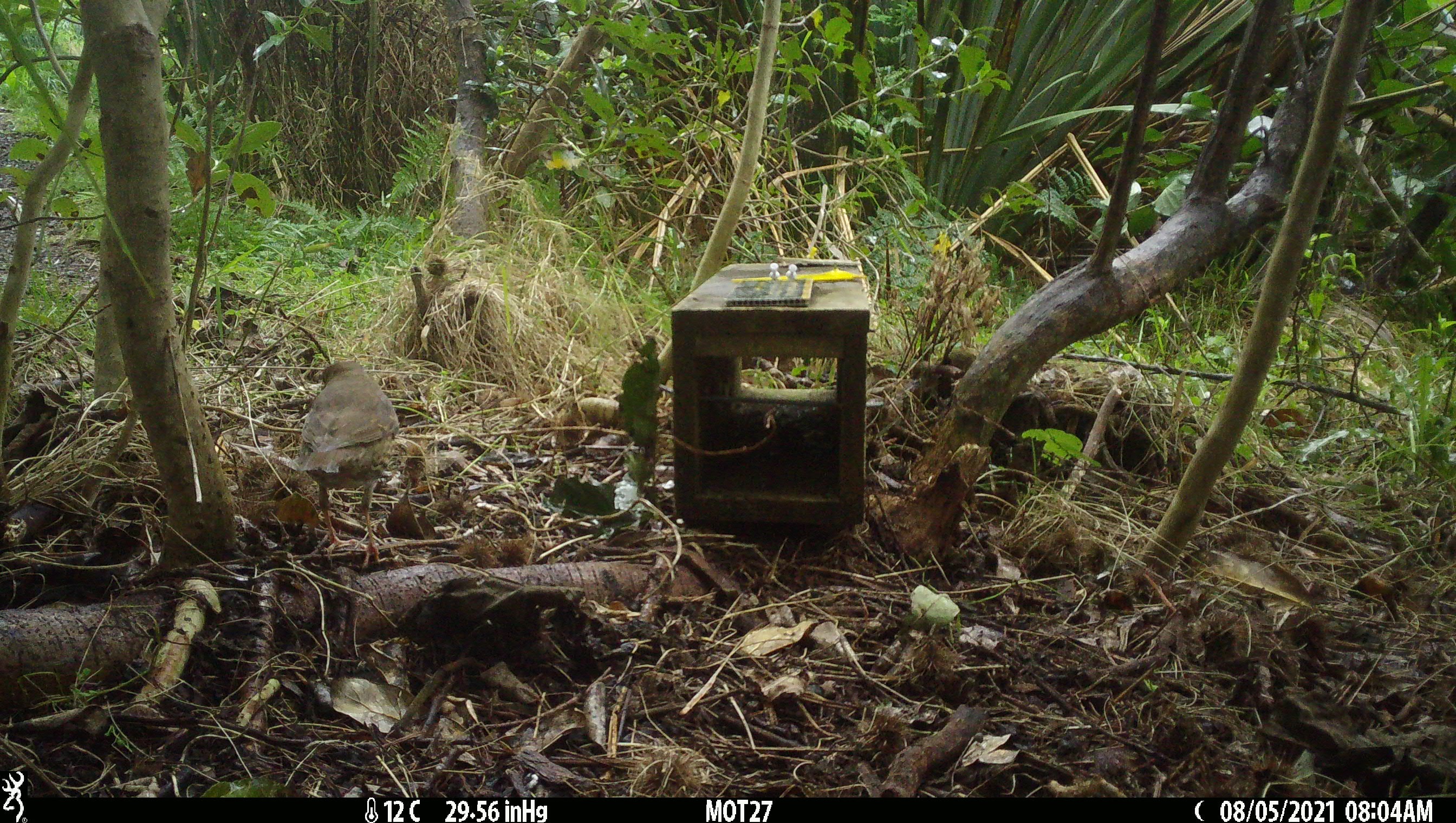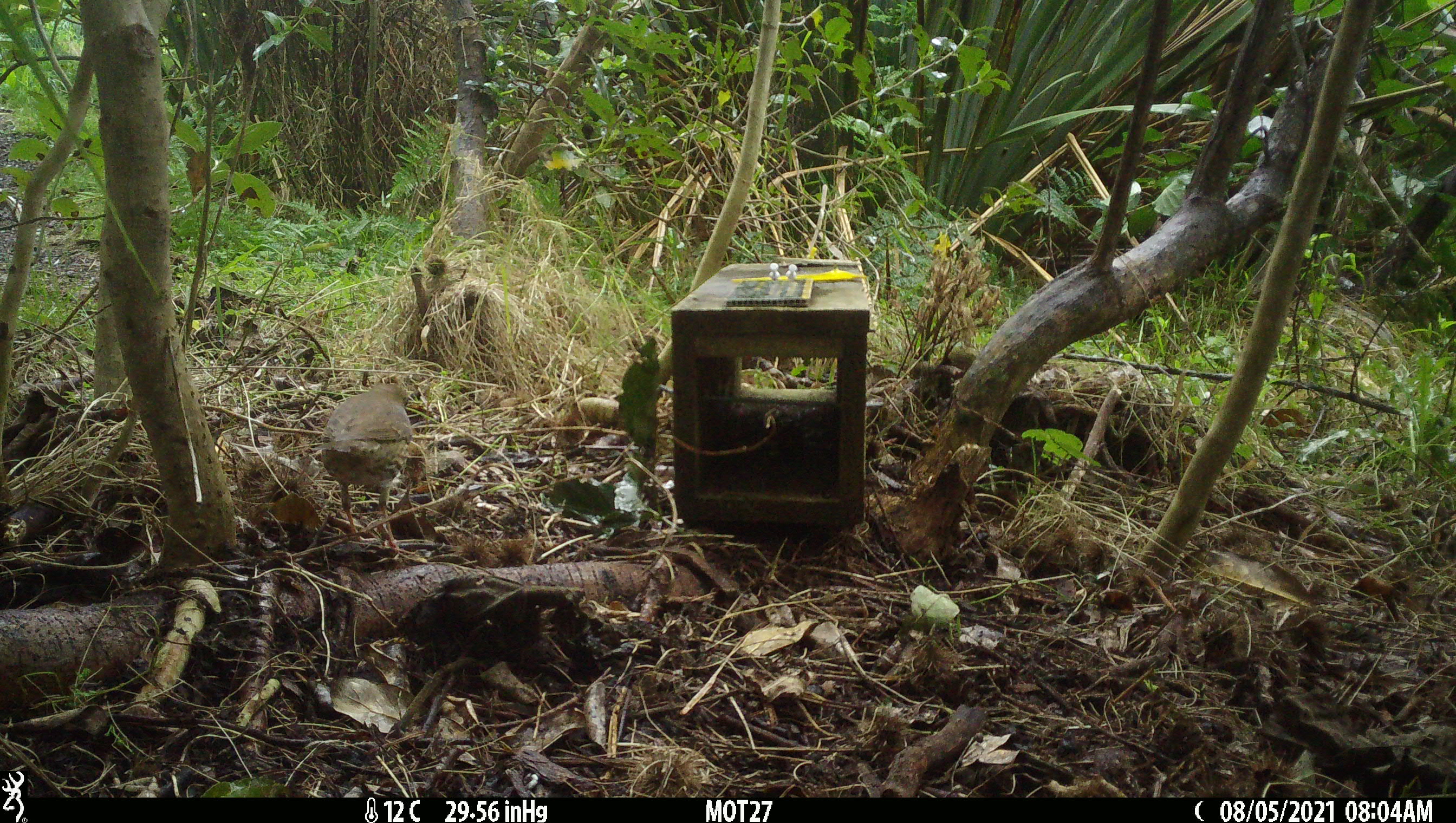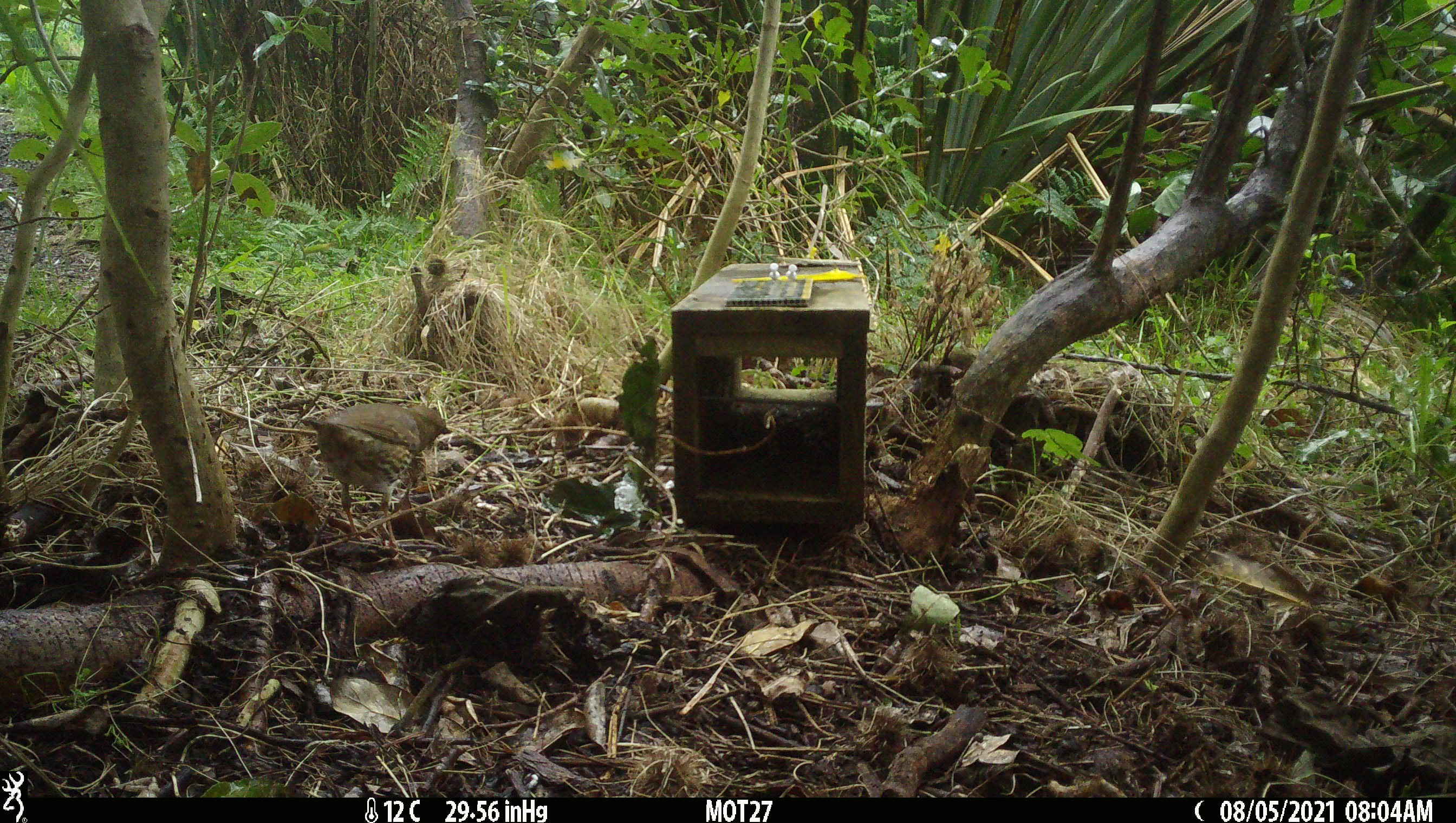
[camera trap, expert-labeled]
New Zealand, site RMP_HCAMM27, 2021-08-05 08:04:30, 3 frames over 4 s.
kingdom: Animalia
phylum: Chordata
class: Aves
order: Passeriformes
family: Turdidae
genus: Turdus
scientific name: Turdus philomelos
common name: song thrush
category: thrush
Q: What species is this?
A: Thrush (song thrush) (Turdus philomelos).